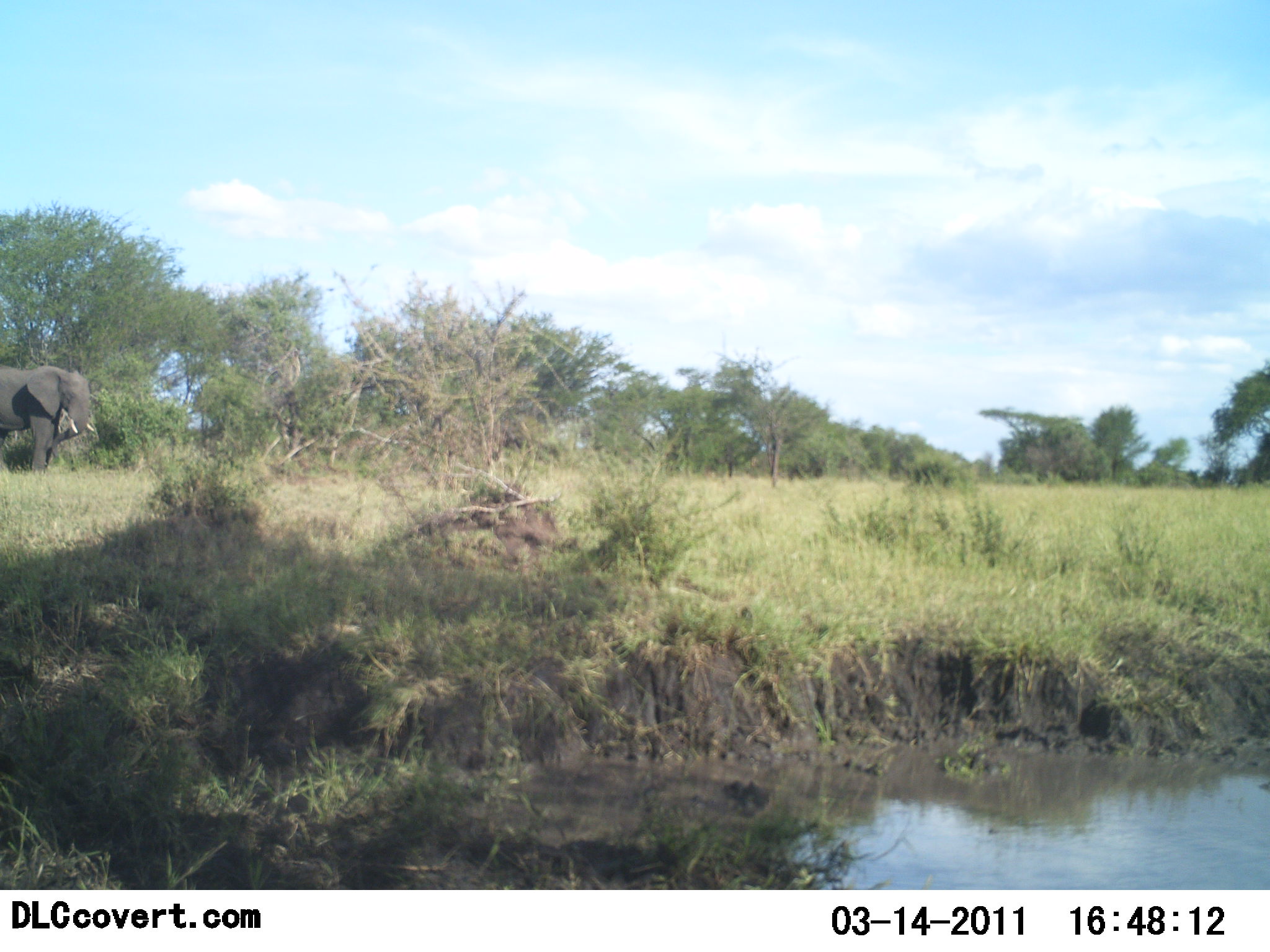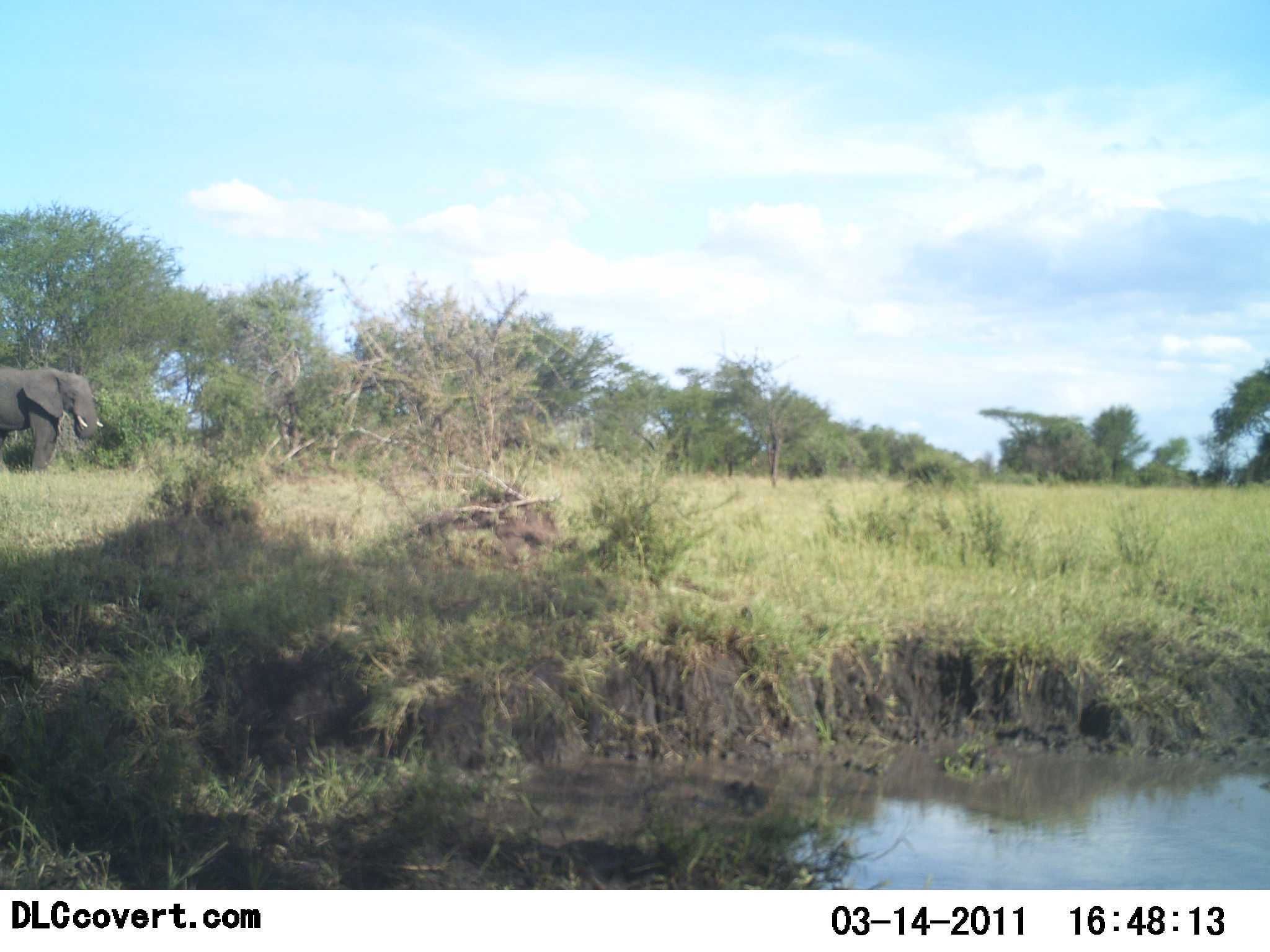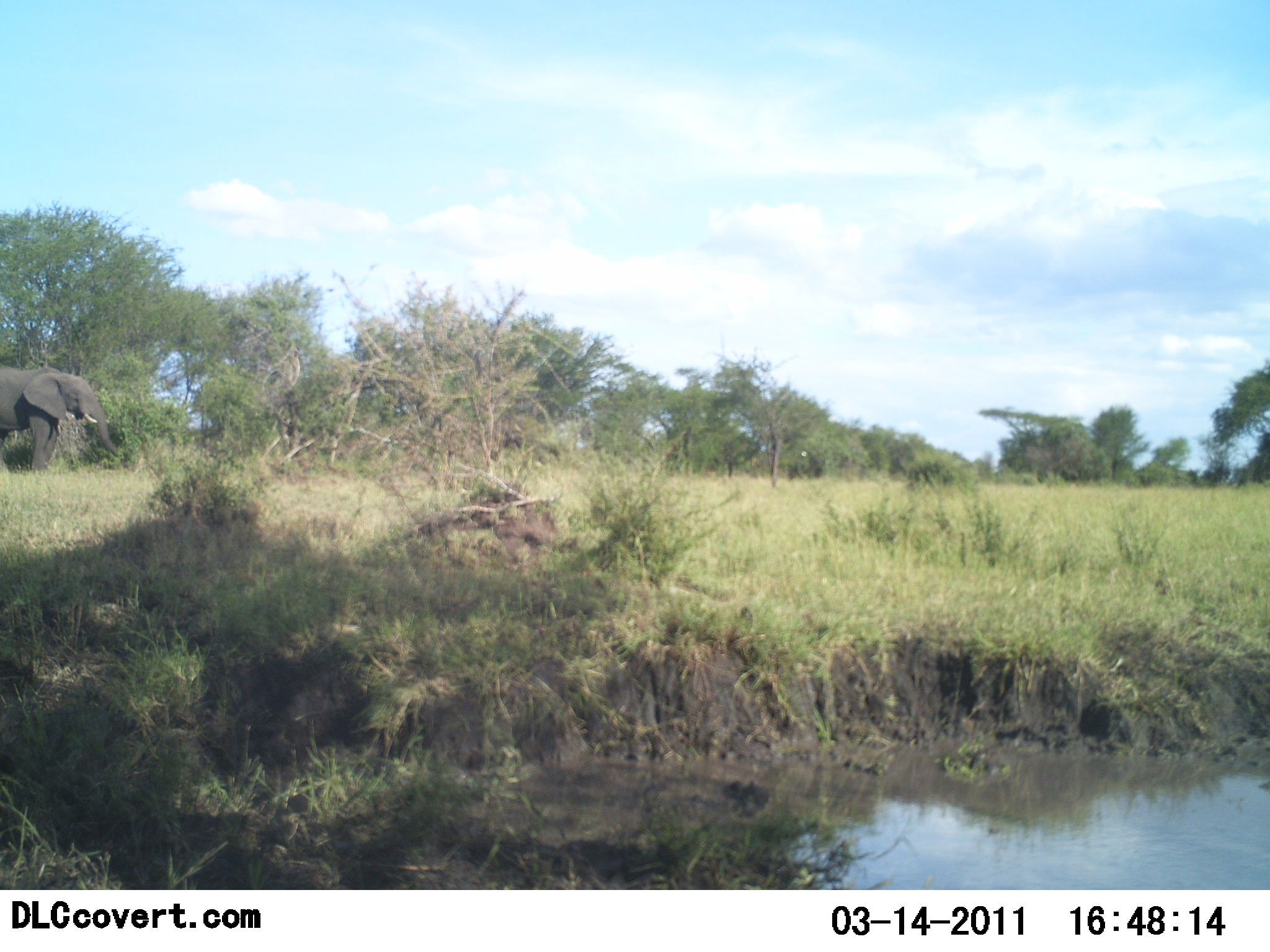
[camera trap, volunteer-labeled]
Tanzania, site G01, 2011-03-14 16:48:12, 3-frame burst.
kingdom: Animalia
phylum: Chordata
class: Mammalia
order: Proboscidea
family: Elephantidae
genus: Loxodonta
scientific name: Loxodonta africana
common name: african bush elephant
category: elephant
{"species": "elephant (african bush elephant) (Loxodonta africana)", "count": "1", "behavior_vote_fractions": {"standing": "31%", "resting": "0%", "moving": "15%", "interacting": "0%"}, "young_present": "0%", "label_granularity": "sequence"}